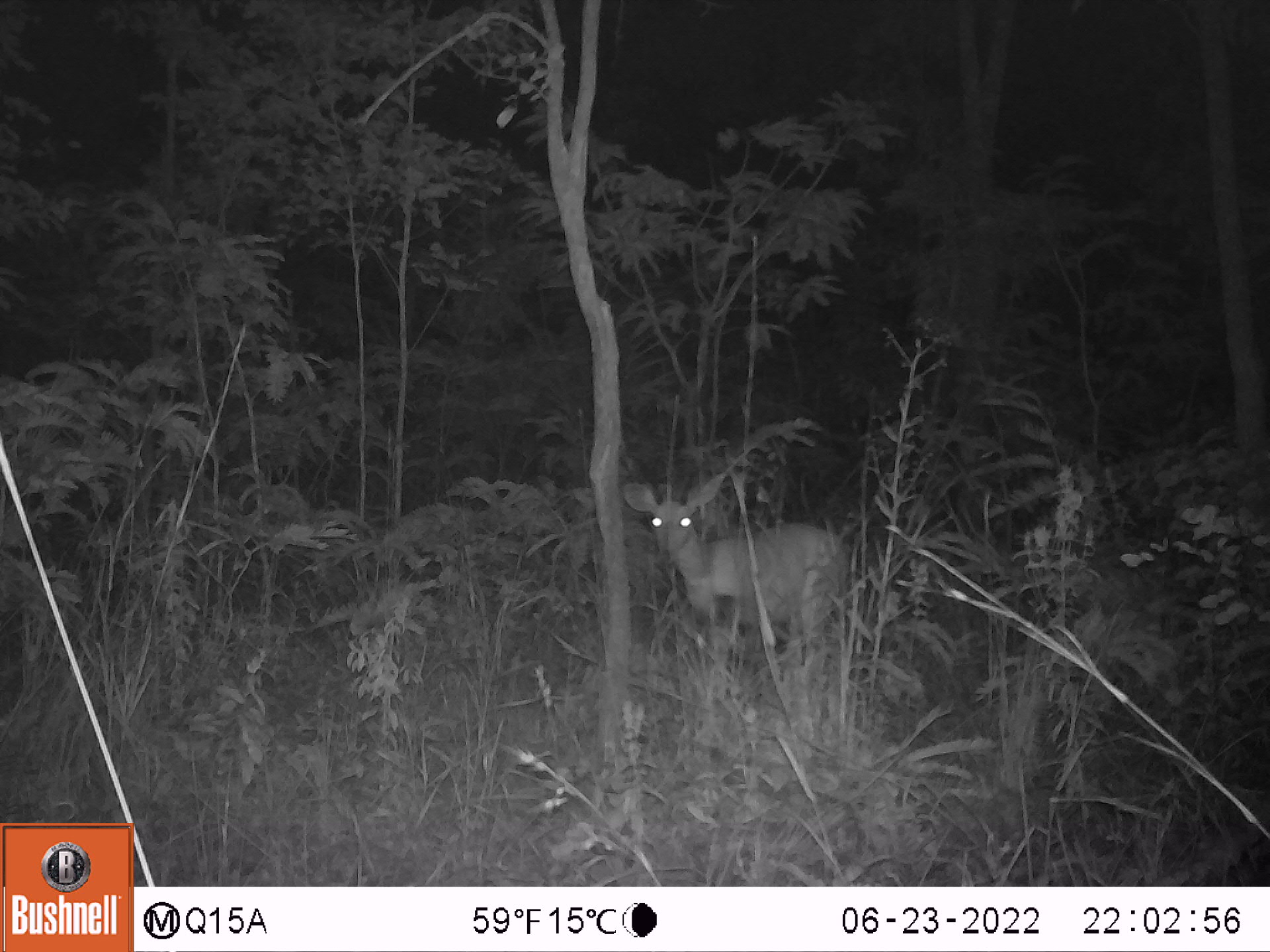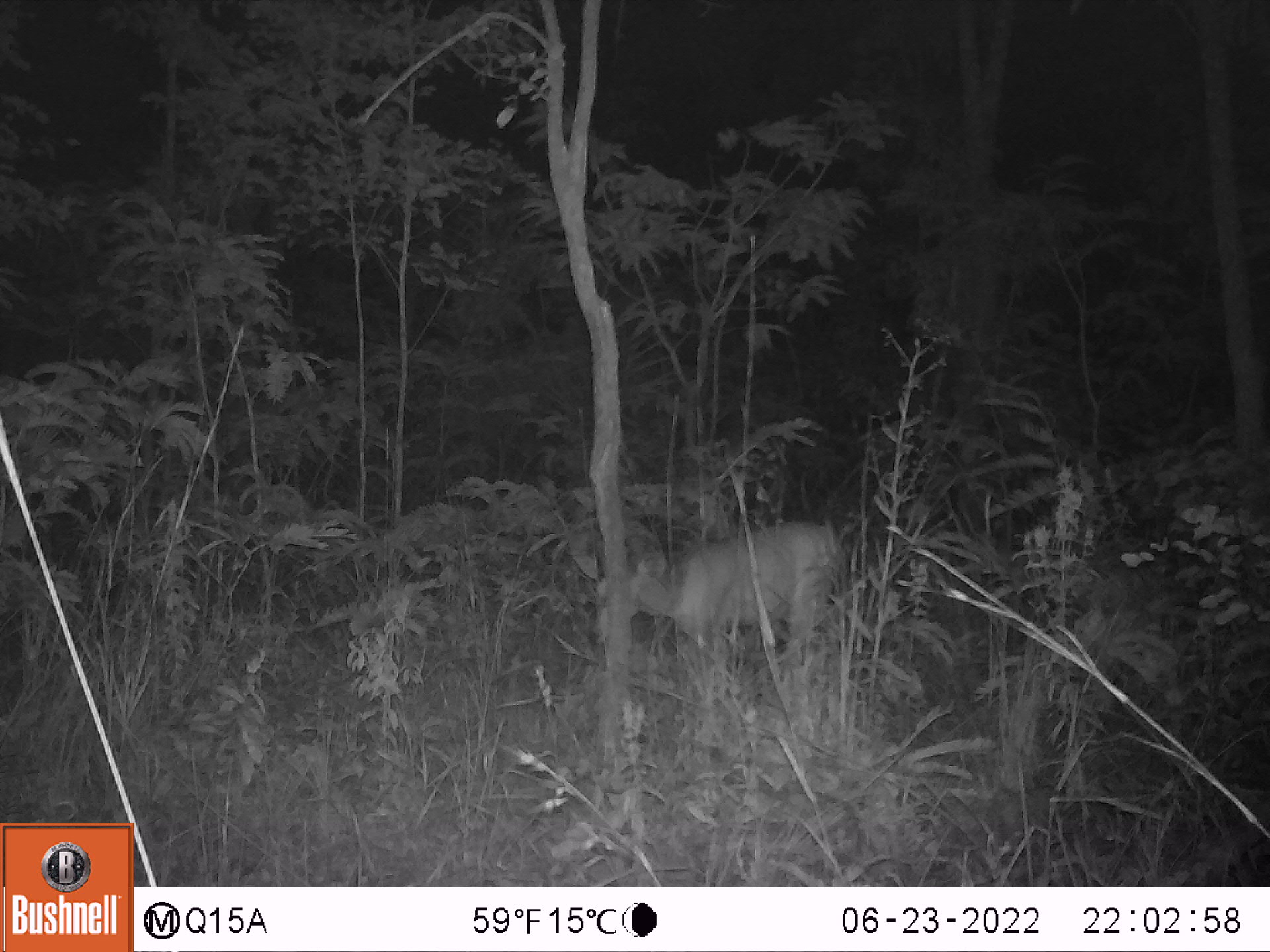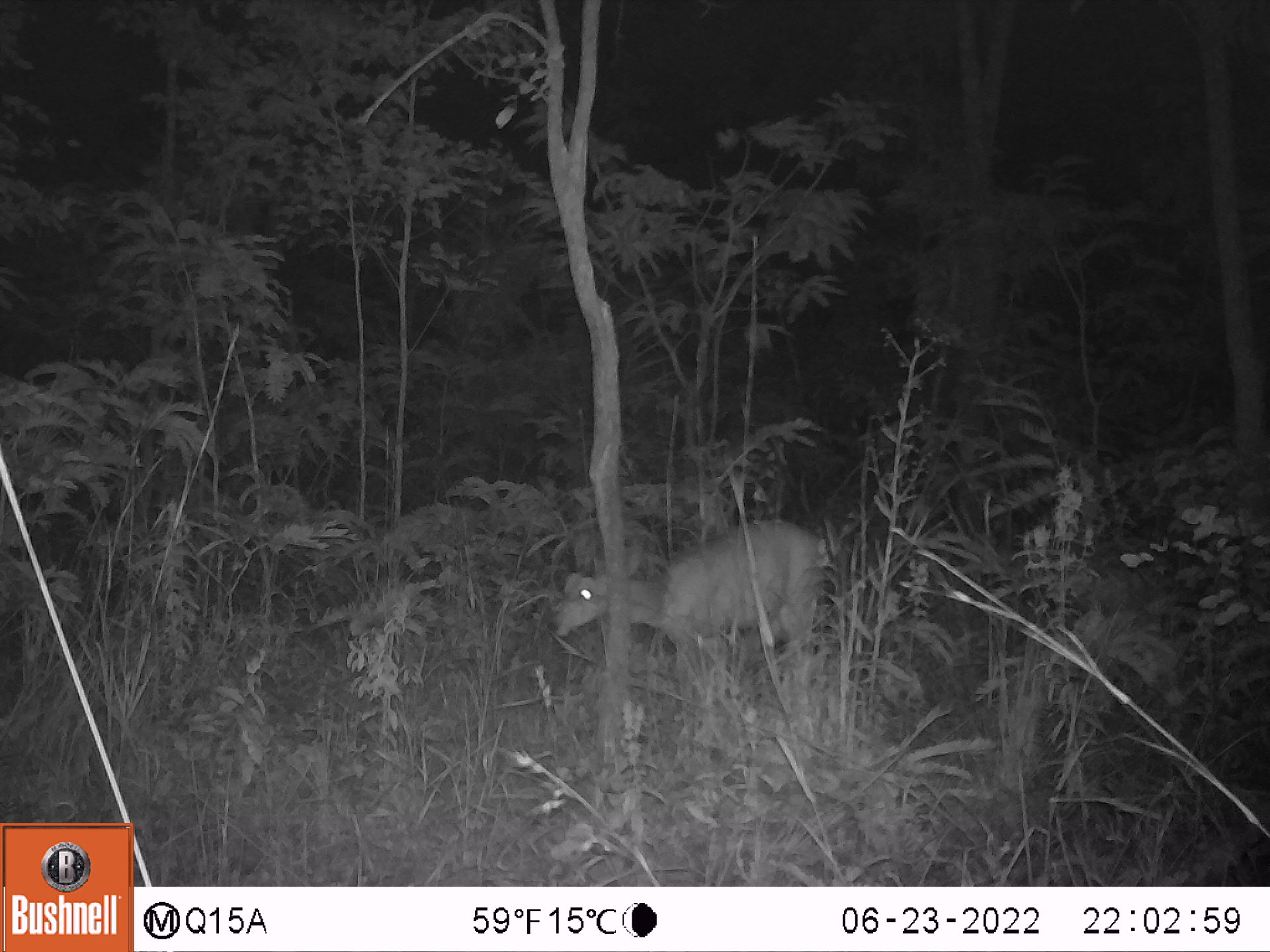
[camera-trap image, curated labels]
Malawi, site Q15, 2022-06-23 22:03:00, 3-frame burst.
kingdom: Animalia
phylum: Chordata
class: Mammalia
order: Artiodactyla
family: Bovidae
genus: Tragelaphus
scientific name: Tragelaphus sylvaticus sylvaticus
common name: cape bushbuck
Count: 1.